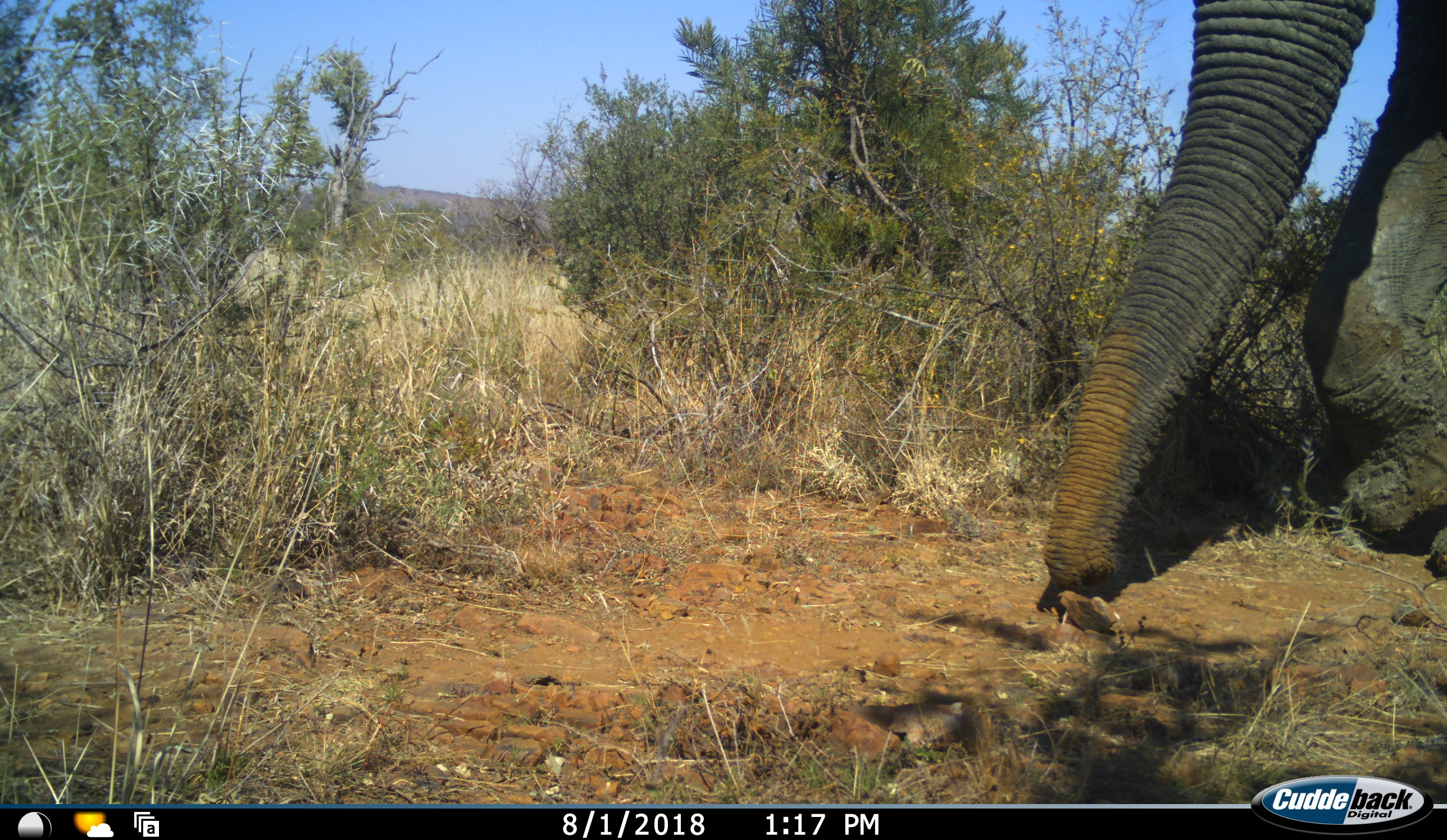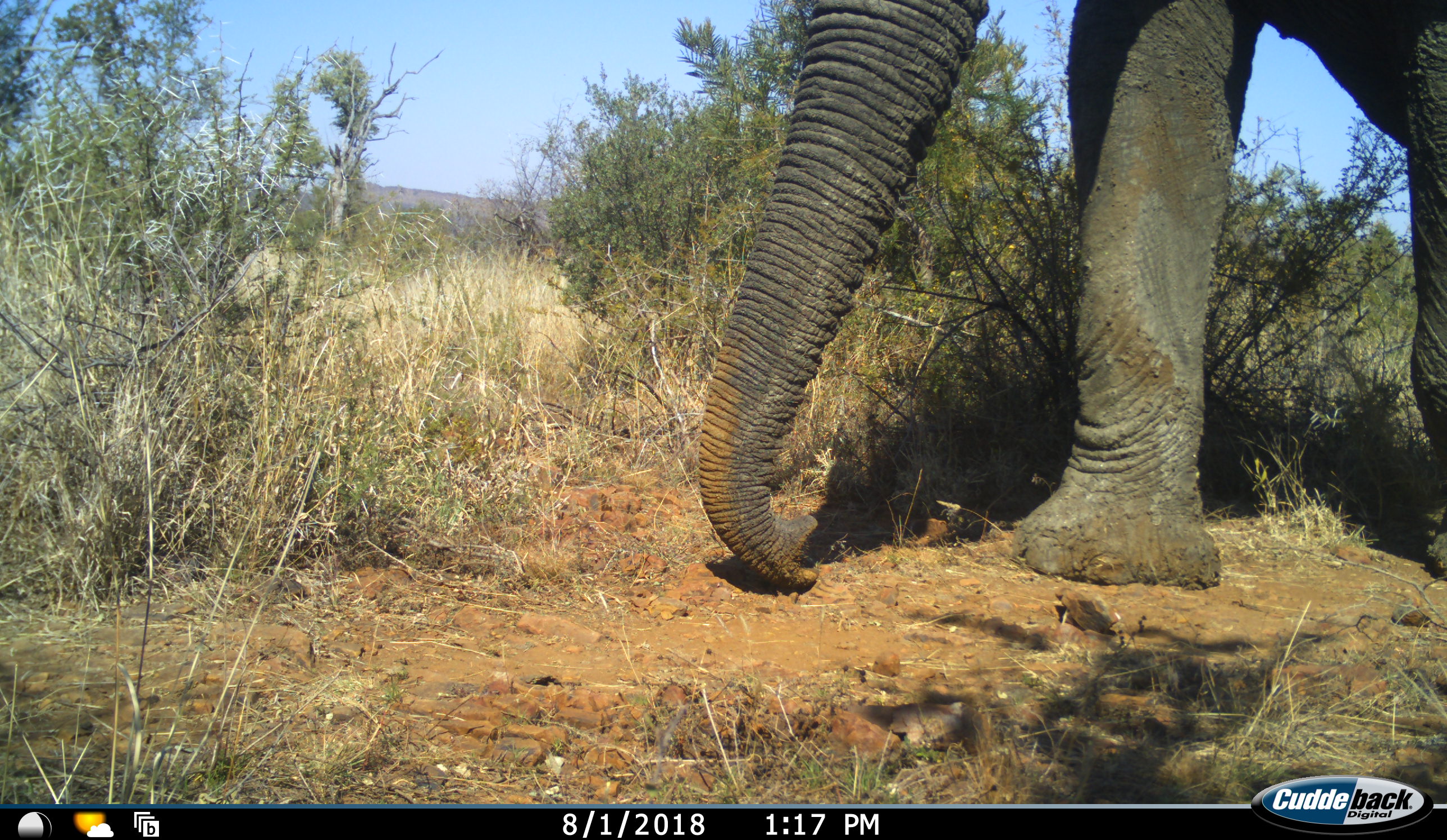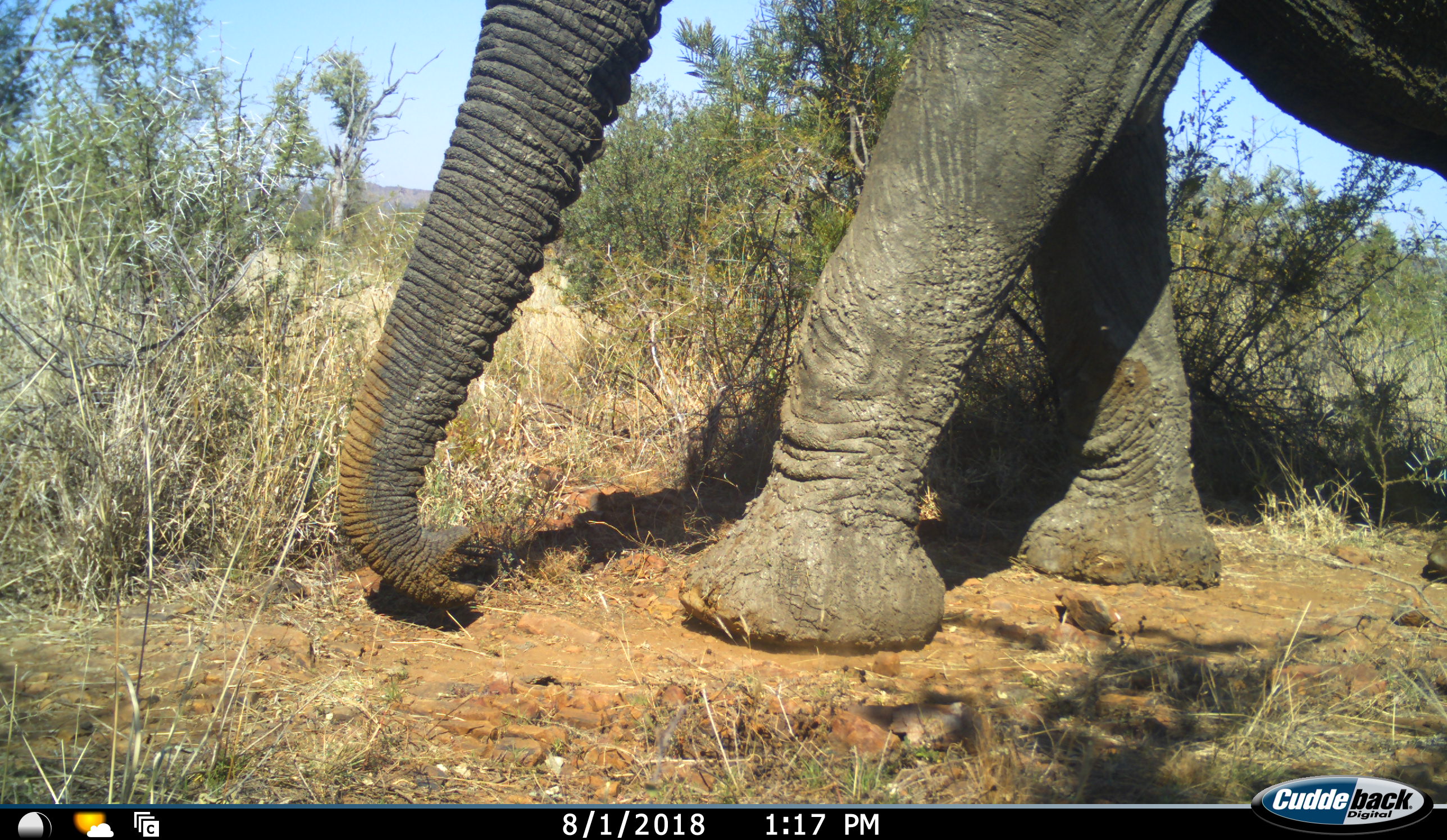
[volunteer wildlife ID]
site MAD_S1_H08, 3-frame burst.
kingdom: Animalia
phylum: Chordata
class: Mammalia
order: Proboscidea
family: Elephantidae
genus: Loxodonta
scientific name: Loxodonta africana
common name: african bush elephant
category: elephant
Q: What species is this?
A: Elephant (african bush elephant) (Loxodonta africana).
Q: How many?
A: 1.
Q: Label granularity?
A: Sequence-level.